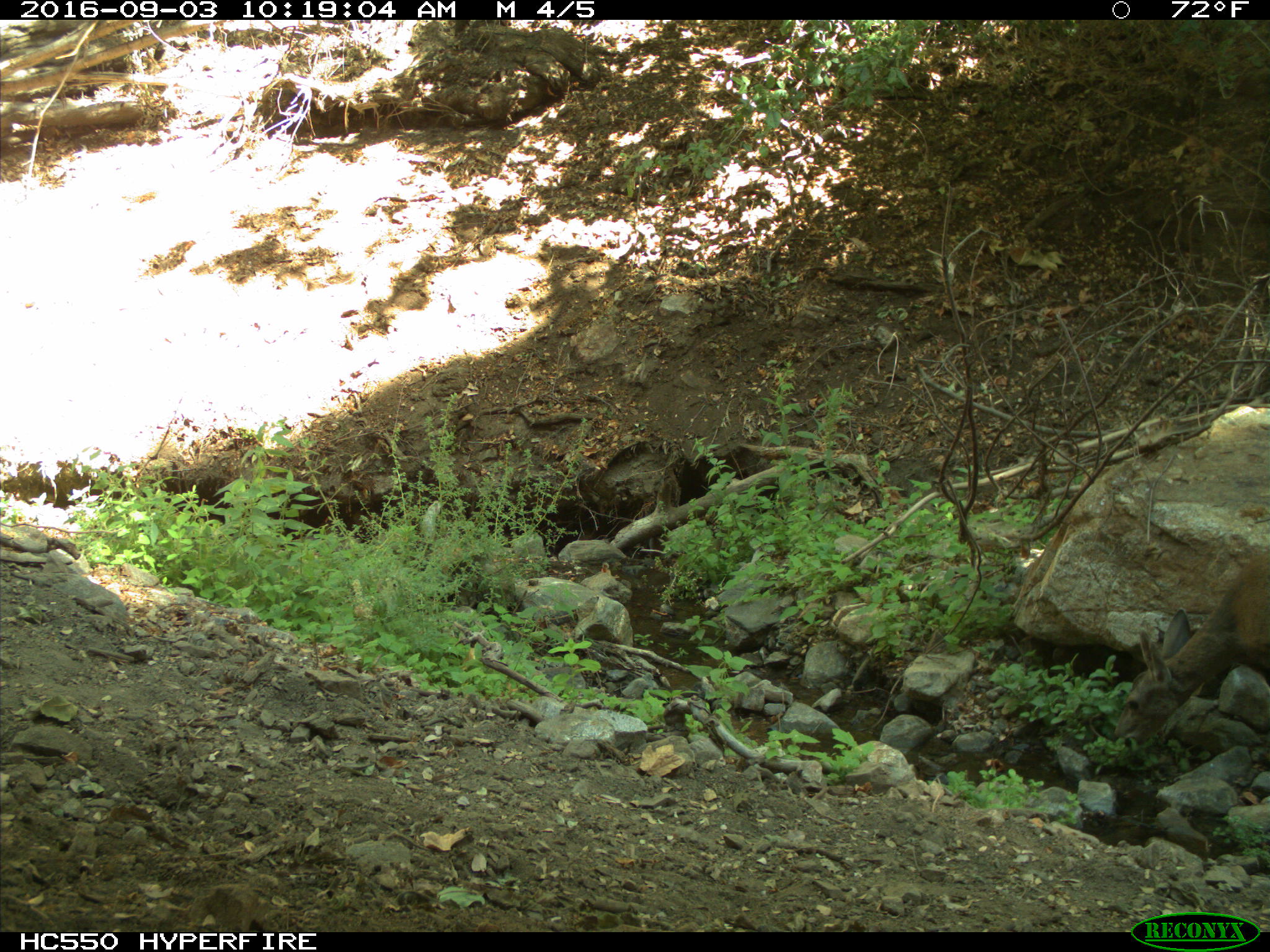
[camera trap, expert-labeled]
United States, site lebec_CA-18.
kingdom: Animalia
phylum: Chordata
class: Mammalia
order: Artiodactyla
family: Cervidae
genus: Odocoileus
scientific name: Odocoileus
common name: deer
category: unidentified deer